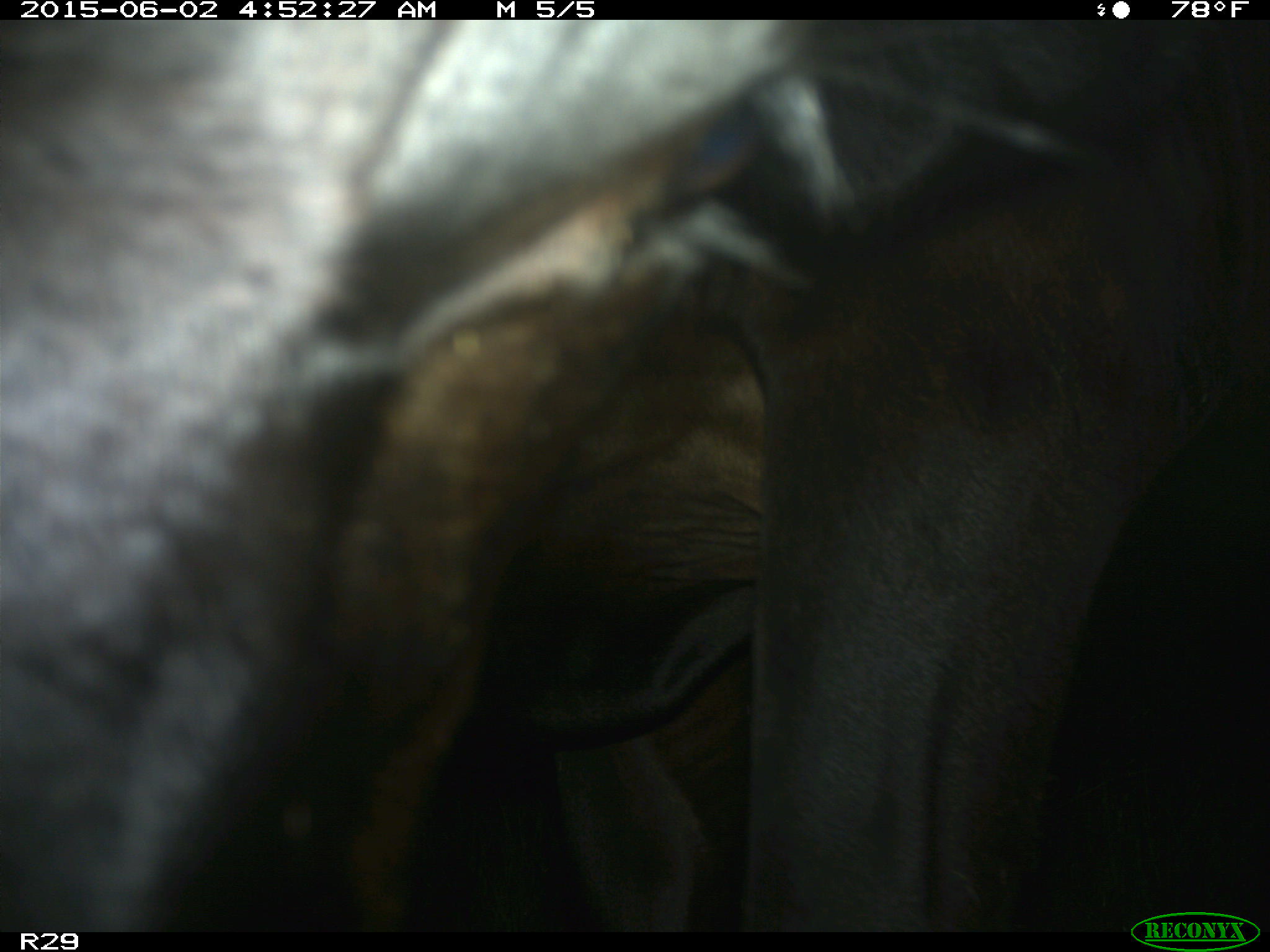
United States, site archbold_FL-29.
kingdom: Animalia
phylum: Chordata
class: Mammalia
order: Artiodactyla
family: Bovidae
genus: Bos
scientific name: Bos taurus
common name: domestic cow